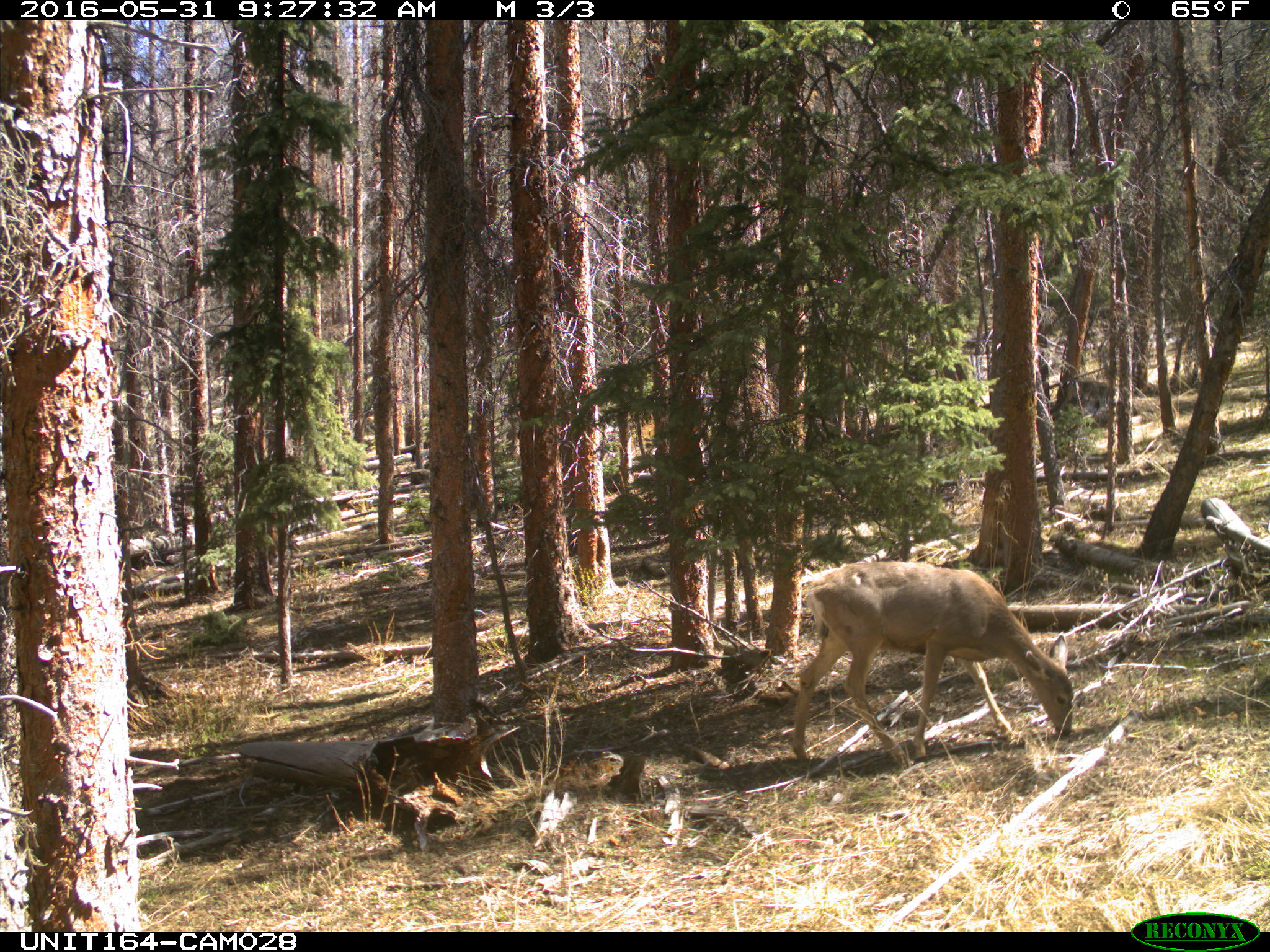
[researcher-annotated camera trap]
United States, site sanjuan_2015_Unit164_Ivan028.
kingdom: Animalia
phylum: Chordata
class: Mammalia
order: Artiodactyla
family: Cervidae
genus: Odocoileus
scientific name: Odocoileus hemionus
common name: mule deer